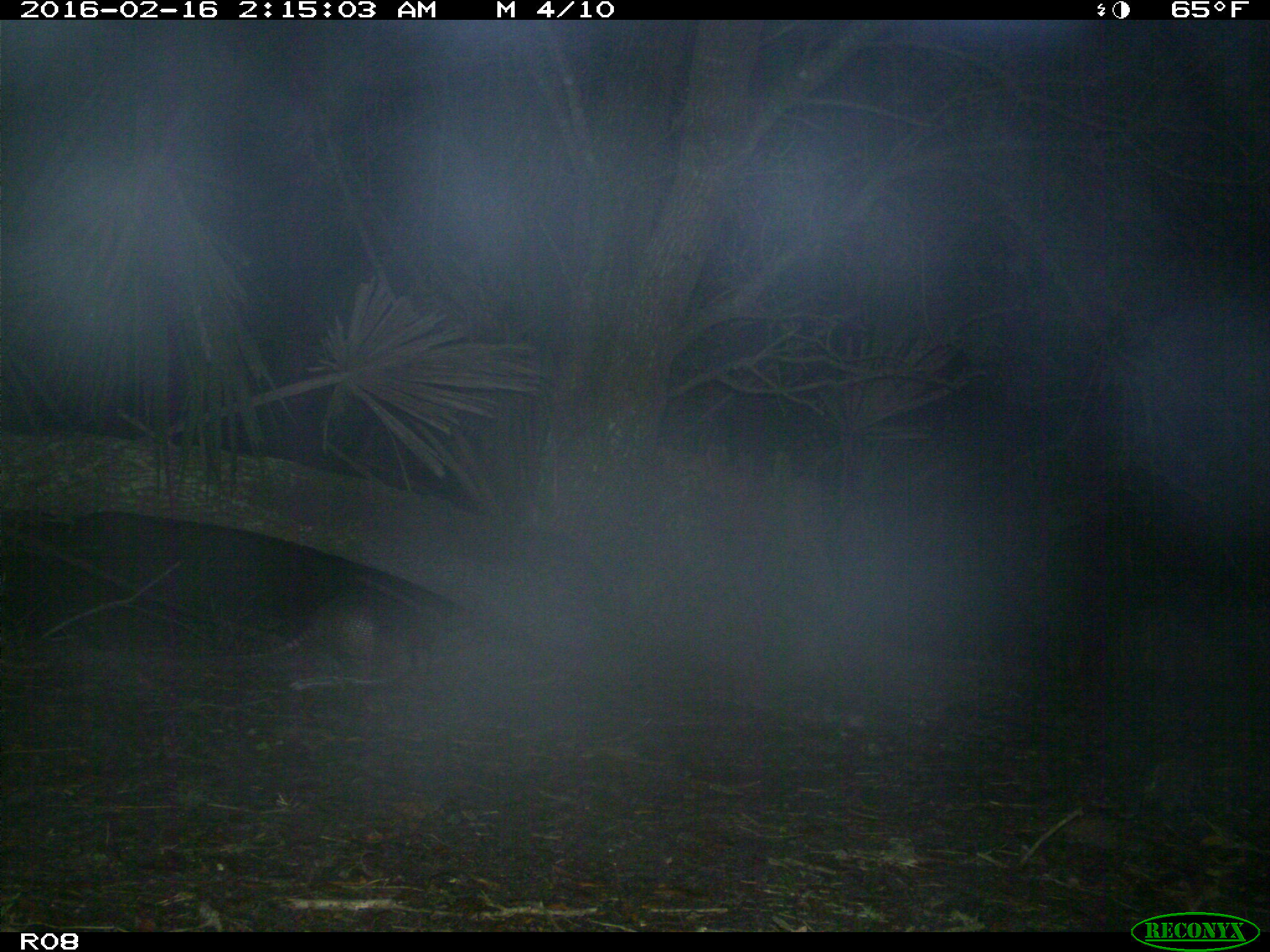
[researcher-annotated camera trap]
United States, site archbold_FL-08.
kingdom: Animalia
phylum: Chordata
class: Mammalia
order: Cingulata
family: Dasypodidae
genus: Dasypus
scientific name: Dasypus novemcinctus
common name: nine-banded armadillo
Dasypus novemcinctus (nine-banded armadillo).